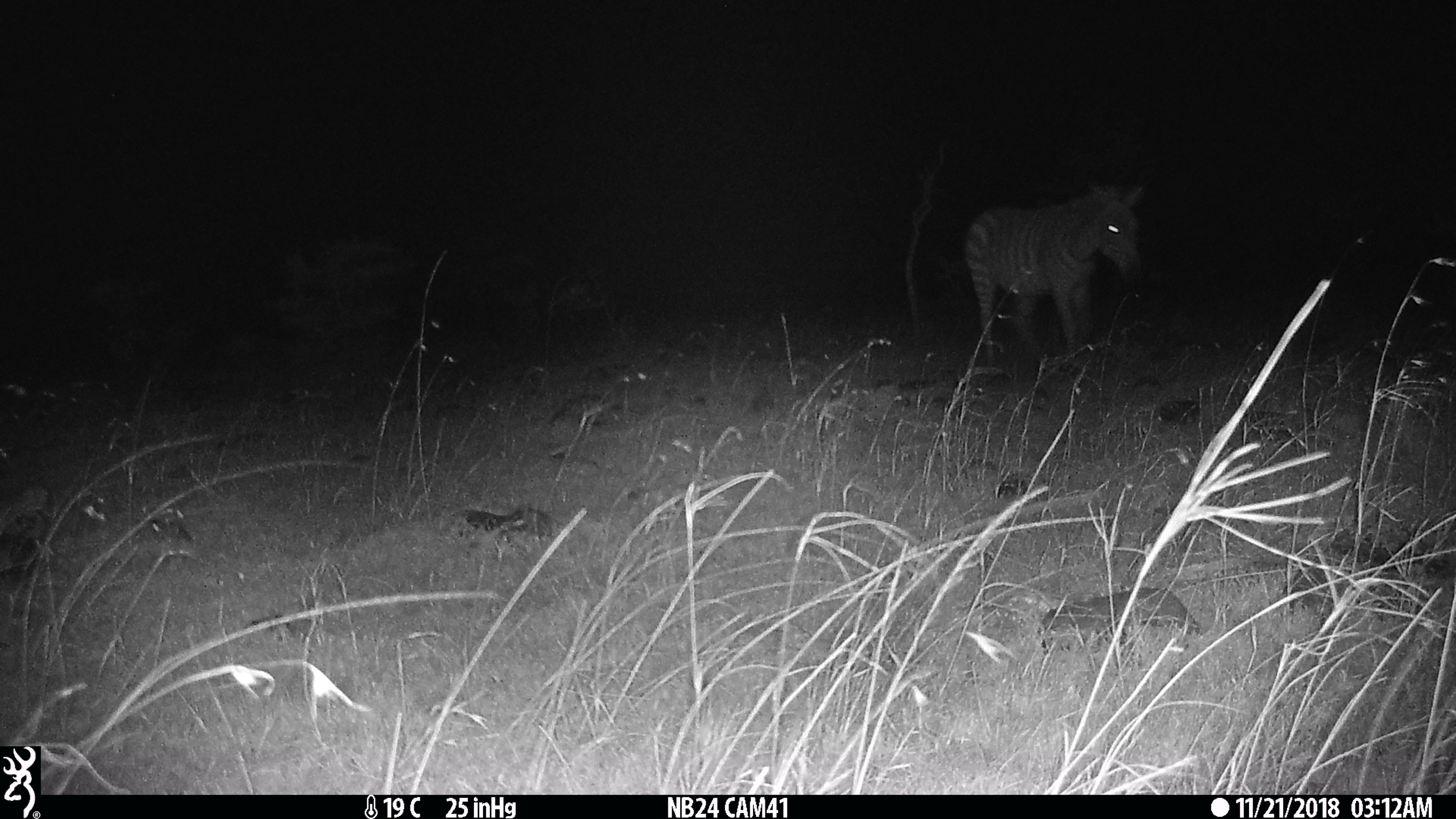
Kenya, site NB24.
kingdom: Animalia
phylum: Chordata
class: Mammalia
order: Perissodactyla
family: Equidae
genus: Equus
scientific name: Equus quagga burchellii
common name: burchell's zebra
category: zebra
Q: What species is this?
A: Zebra (burchell's zebra) (Equus quagga burchellii).